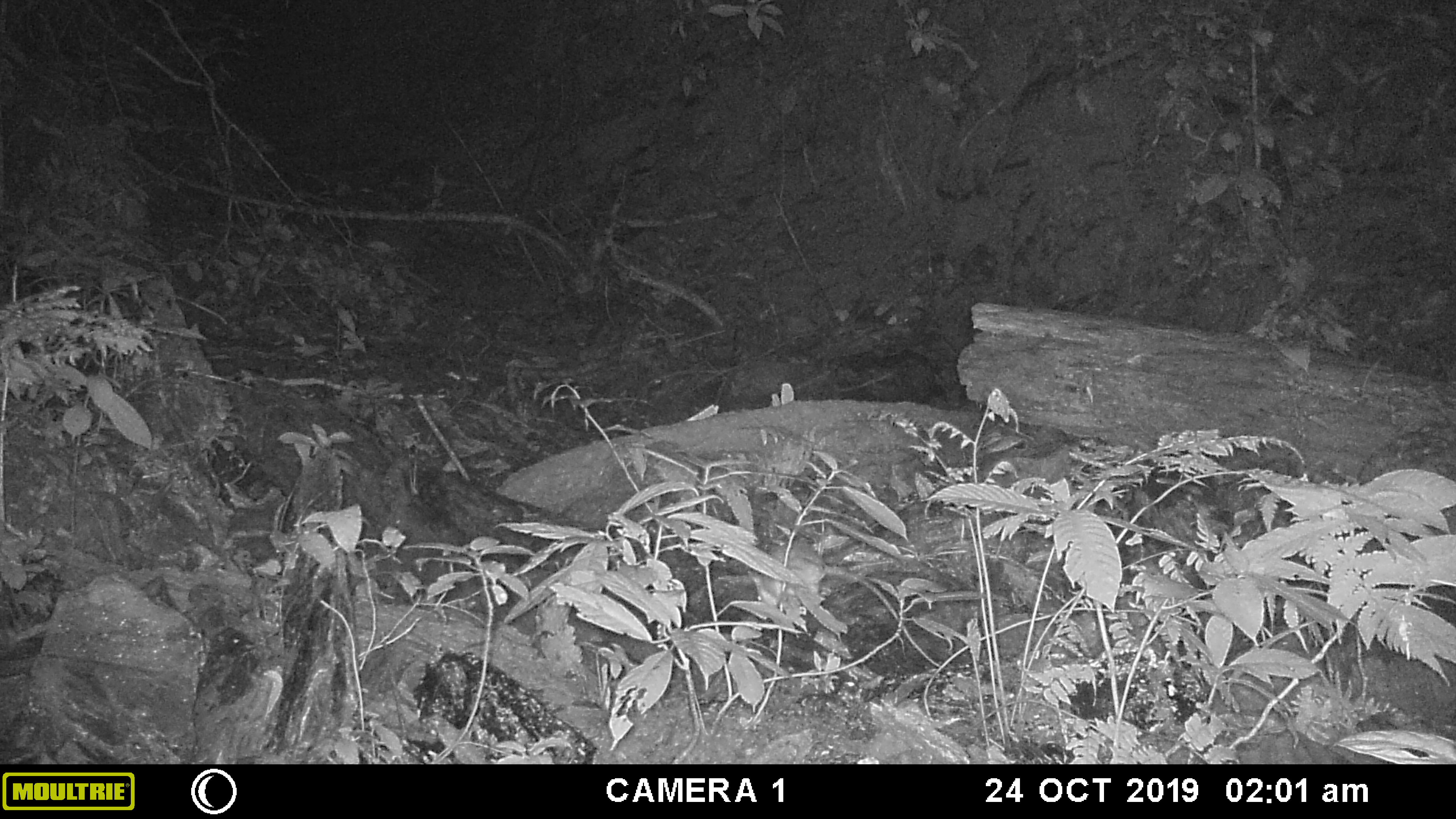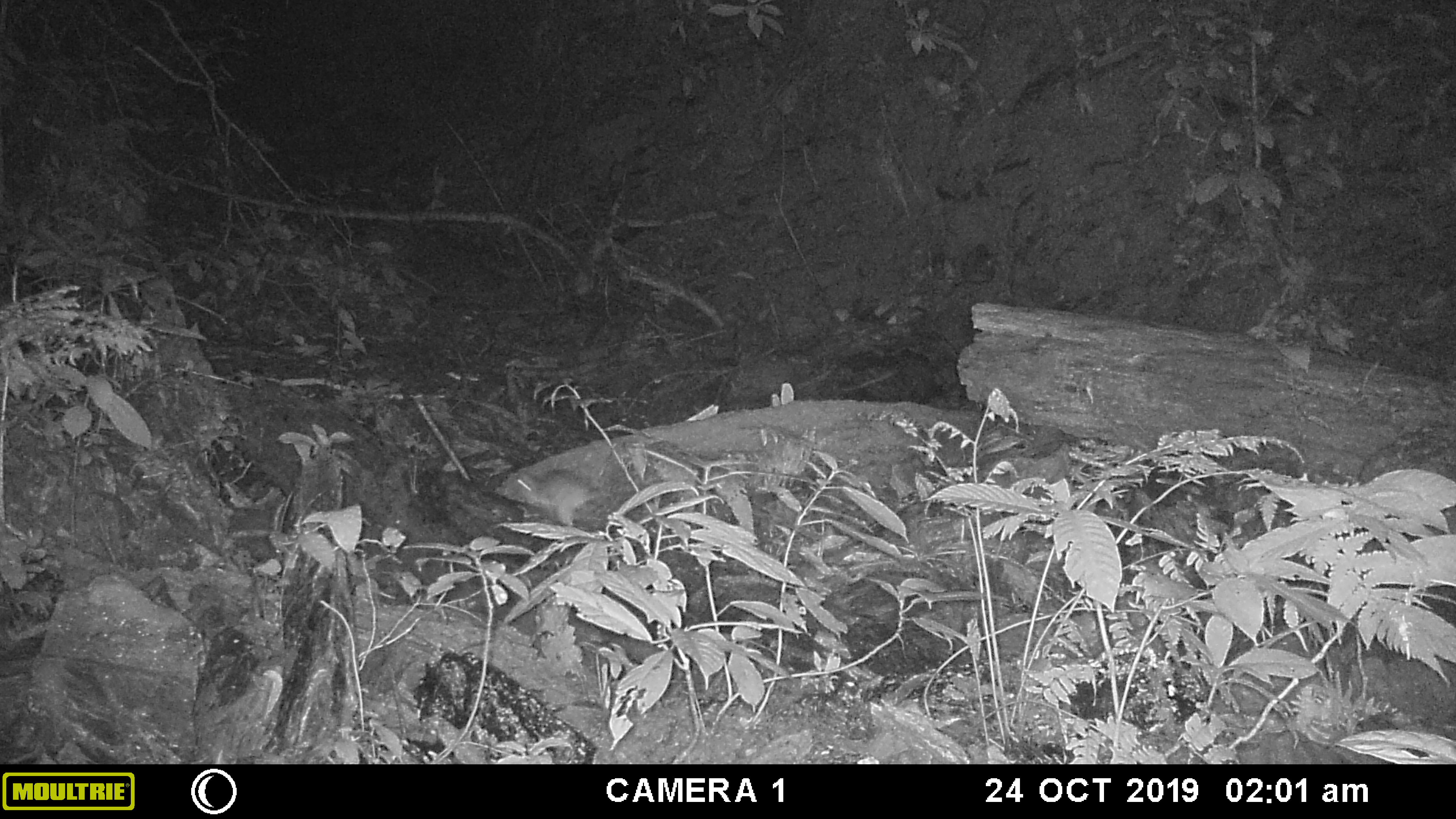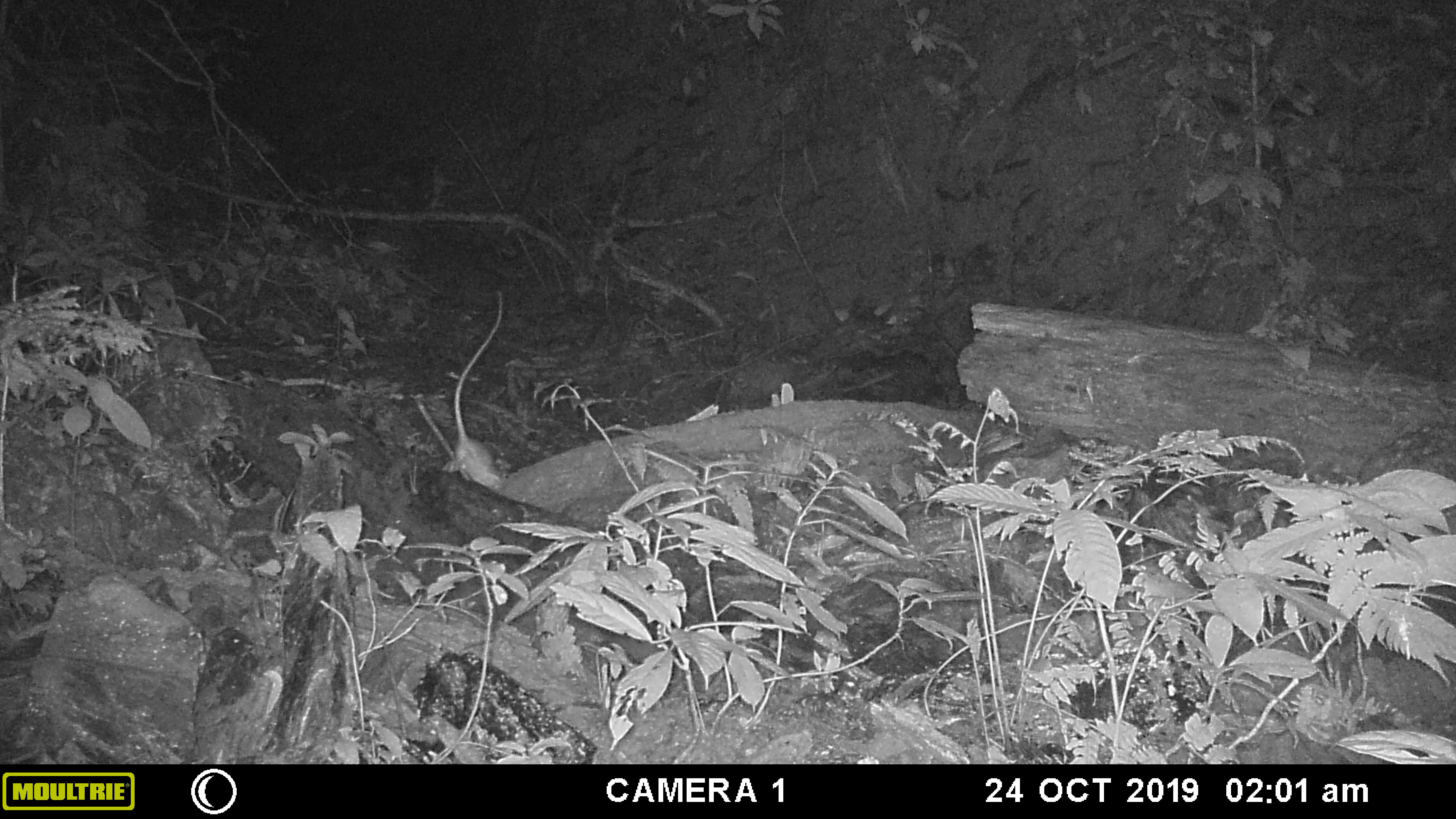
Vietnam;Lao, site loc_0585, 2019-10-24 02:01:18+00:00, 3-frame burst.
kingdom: Animalia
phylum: Chordata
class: Mammalia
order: Rodentia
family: Muridae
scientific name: Muridae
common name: old-world mice and rats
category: unidentified murid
Unidentified murid (old-world mice and rats) (Muridae). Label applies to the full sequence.